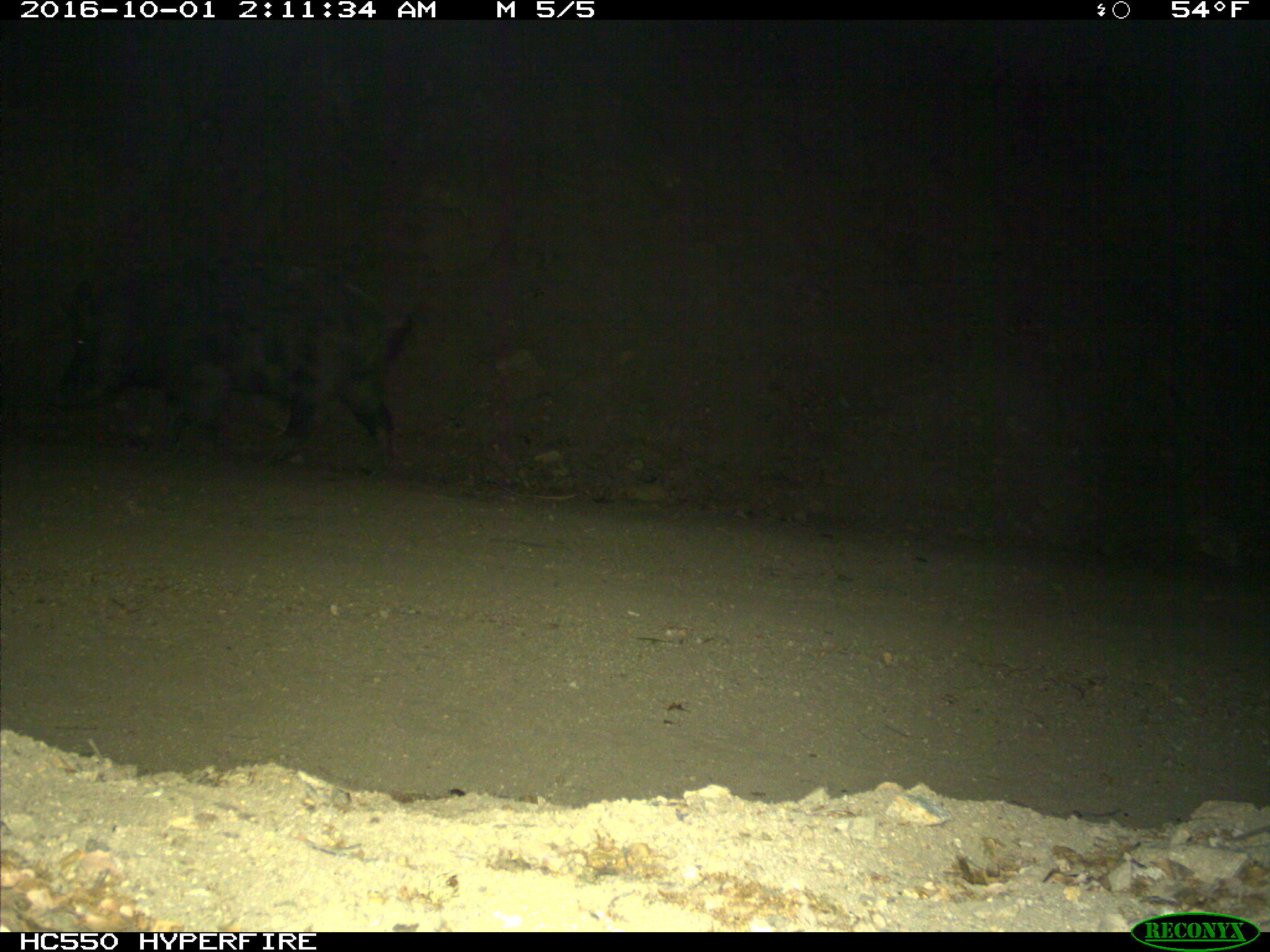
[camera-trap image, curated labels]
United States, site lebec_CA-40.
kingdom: Animalia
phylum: Chordata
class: Mammalia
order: Artiodactyla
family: Suidae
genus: Sus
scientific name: Sus scrofa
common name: wild boar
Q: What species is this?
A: Sus scrofa (wild boar).